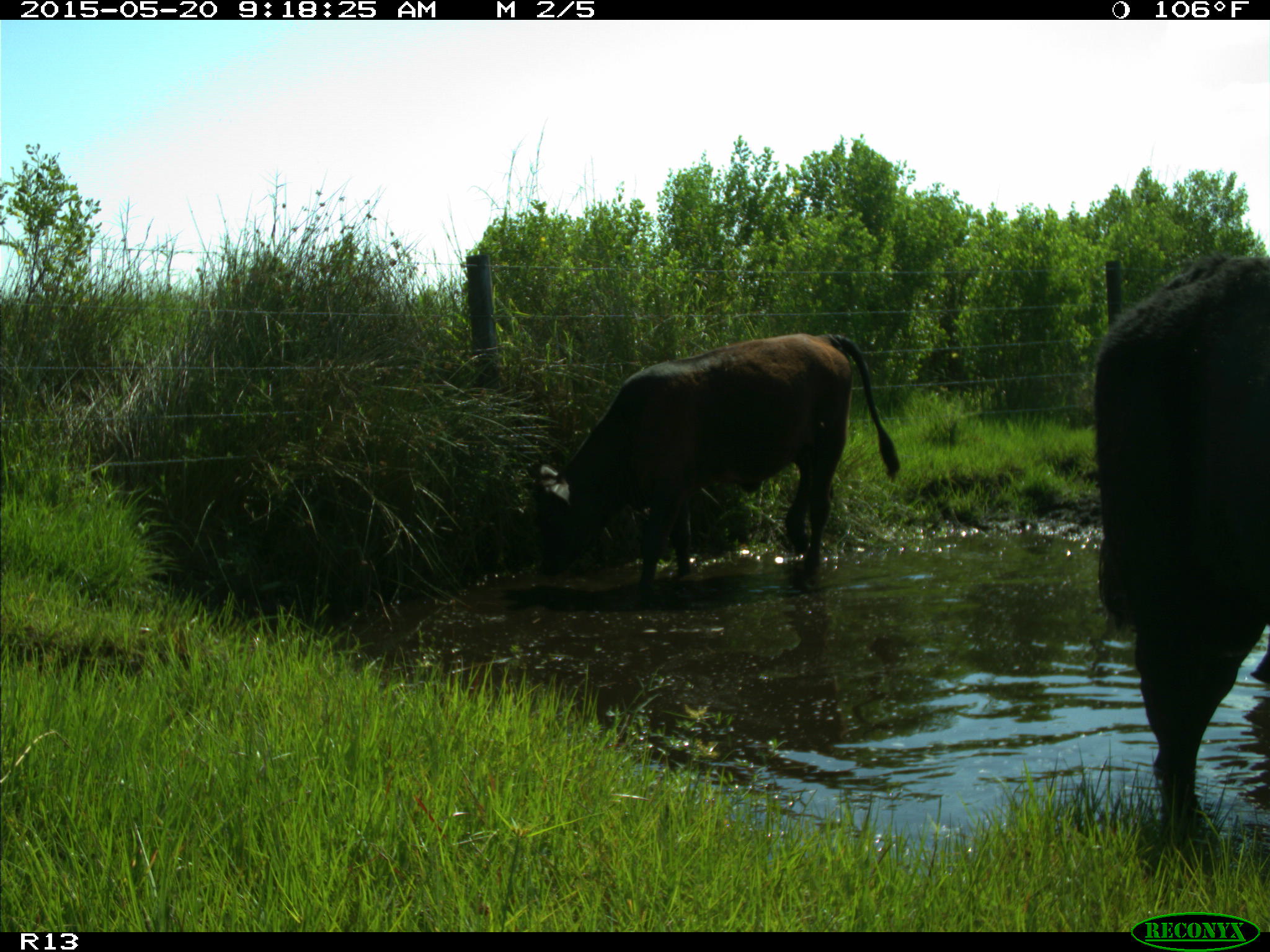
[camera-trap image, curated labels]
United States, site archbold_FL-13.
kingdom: Animalia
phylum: Chordata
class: Mammalia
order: Artiodactyla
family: Bovidae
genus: Bos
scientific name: Bos taurus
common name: domestic cow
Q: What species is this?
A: Bos taurus (domestic cow).